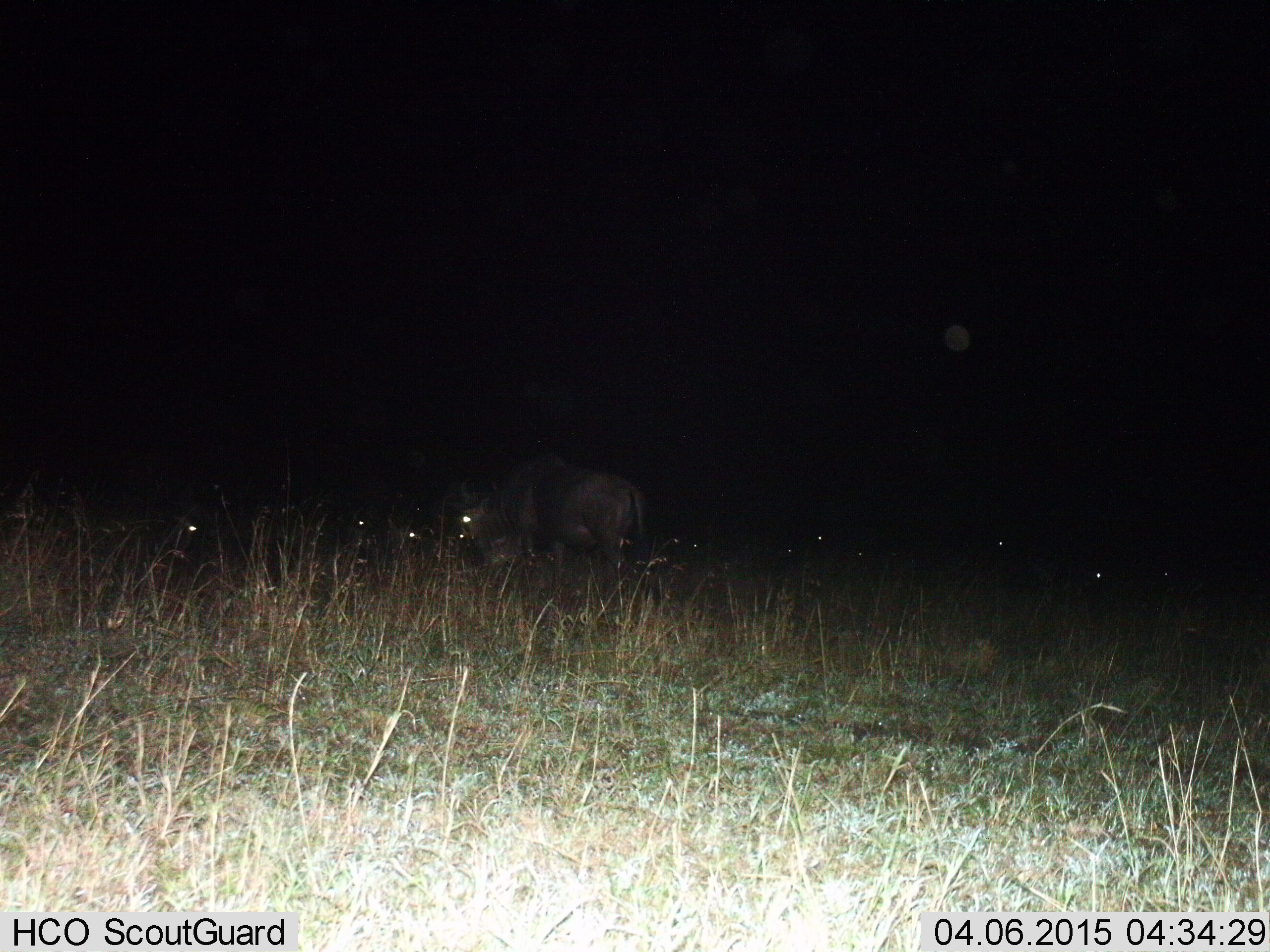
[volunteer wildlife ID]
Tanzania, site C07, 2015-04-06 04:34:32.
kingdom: Animalia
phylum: Chordata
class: Mammalia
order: Artiodactyla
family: Bovidae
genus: Connochaetes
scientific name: Connochaetes taurinus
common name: blue wildebeest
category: wildebeest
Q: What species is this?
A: Wildebeest (blue wildebeest) (Connochaetes taurinus).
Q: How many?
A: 1.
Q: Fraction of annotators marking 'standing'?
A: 60%.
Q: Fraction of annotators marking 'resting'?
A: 10%.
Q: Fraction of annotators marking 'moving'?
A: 20%.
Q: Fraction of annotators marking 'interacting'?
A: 0%.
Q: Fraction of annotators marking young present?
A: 0%.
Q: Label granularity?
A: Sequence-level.